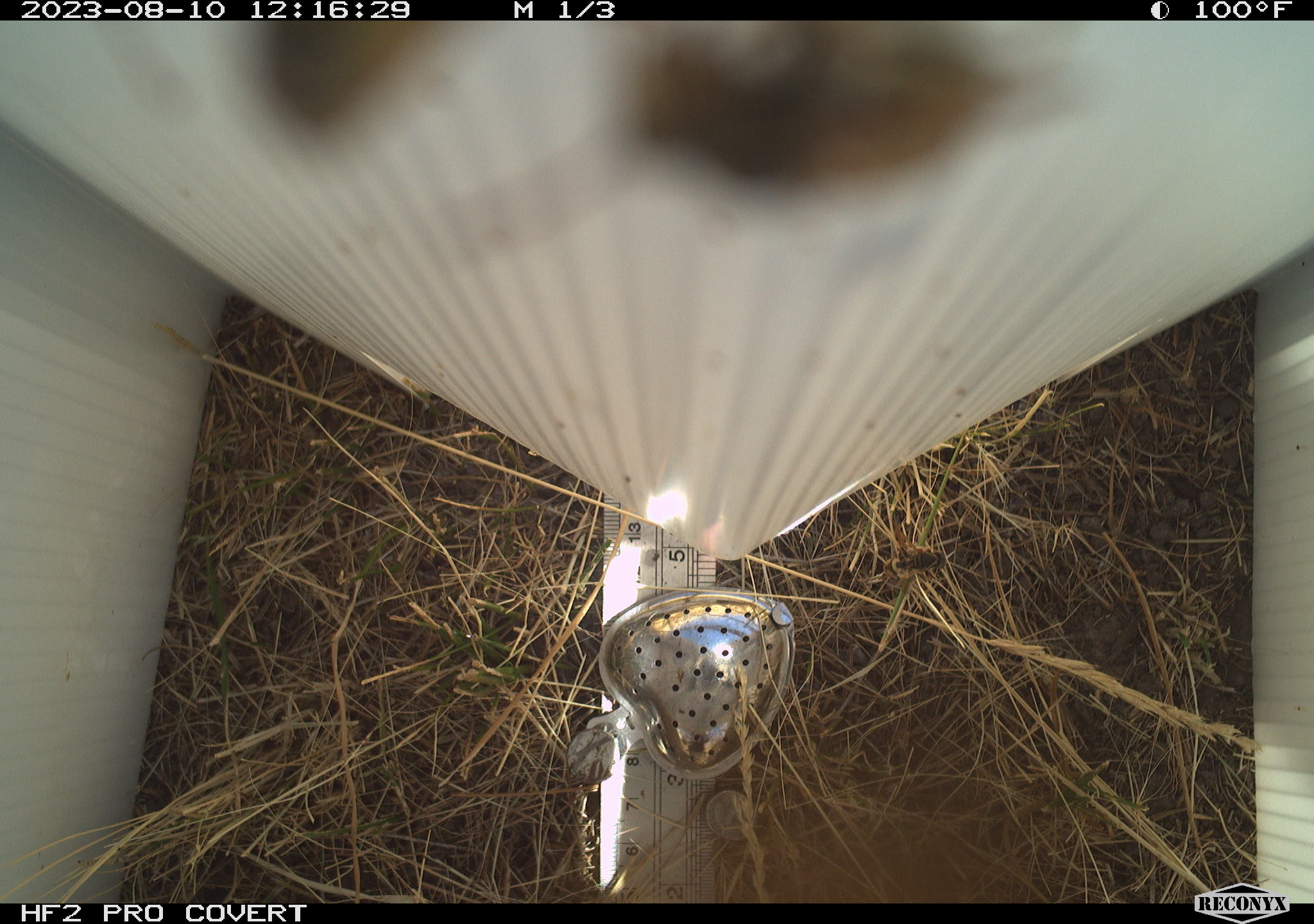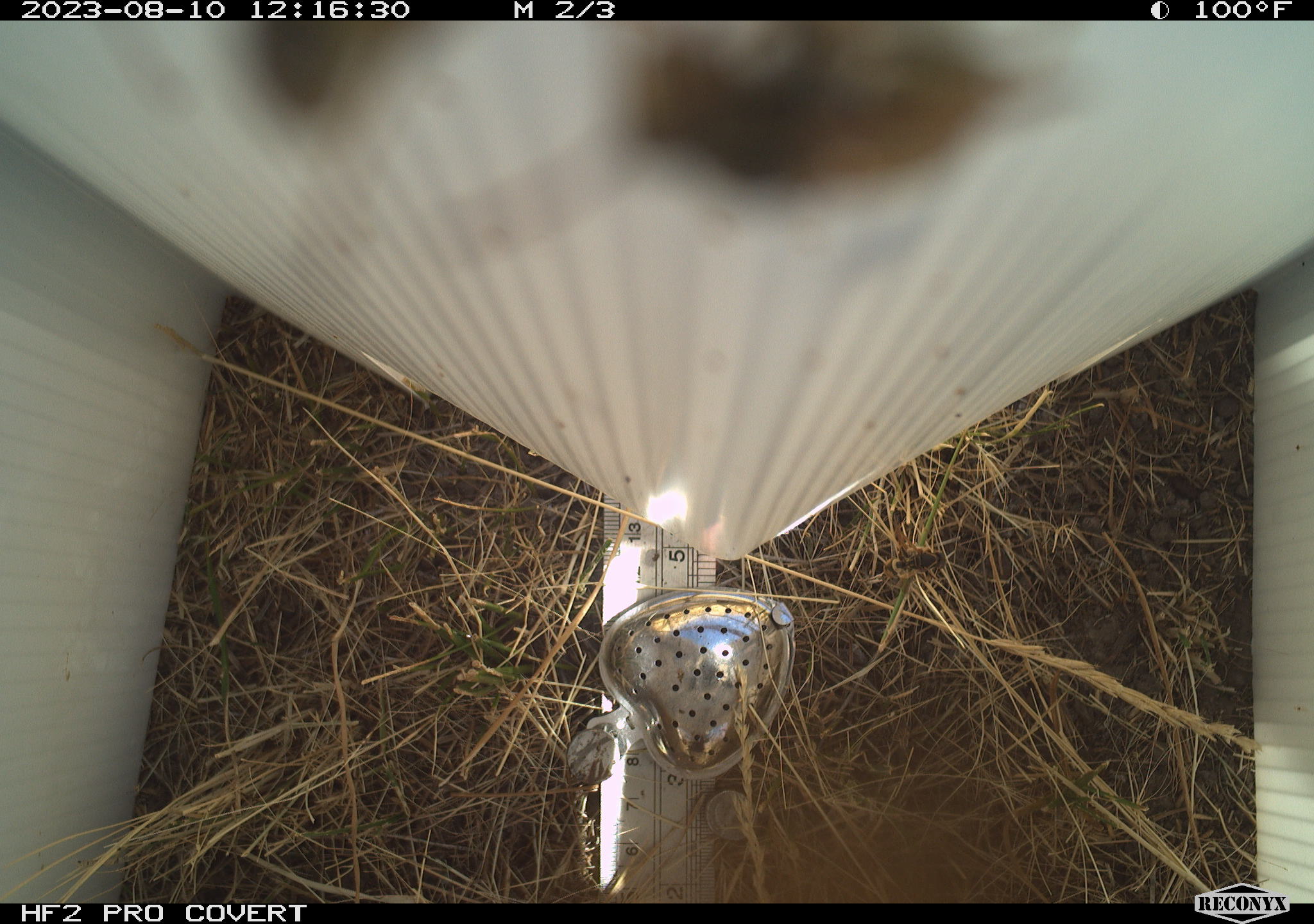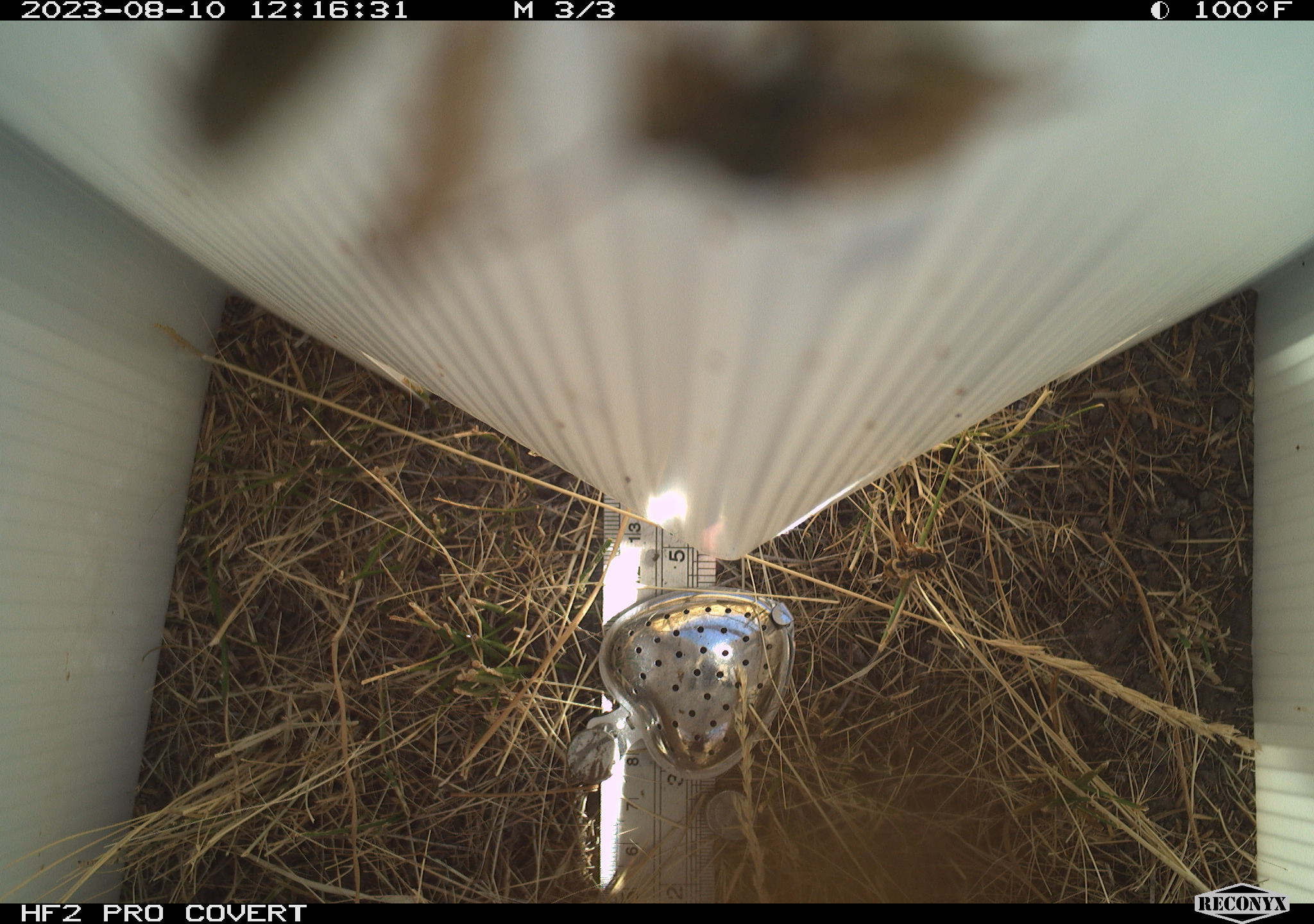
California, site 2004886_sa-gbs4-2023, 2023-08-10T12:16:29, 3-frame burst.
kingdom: Animalia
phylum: Arthropoda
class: Insecta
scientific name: Insecta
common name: insect